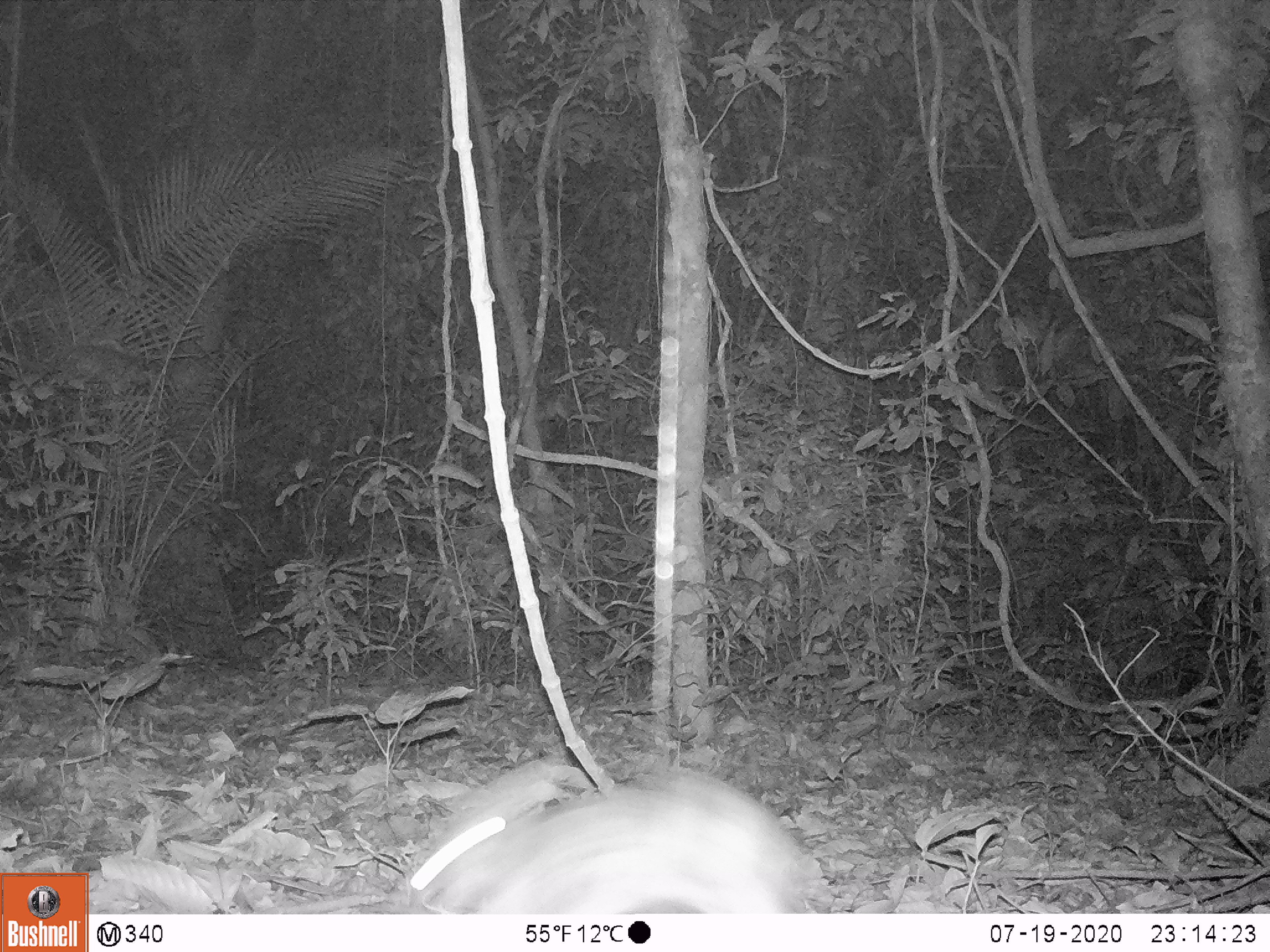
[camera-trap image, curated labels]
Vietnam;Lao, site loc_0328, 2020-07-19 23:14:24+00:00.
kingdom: Animalia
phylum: Chordata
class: Mammalia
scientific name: Mammalia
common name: mammal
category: unidentified small mammal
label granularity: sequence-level